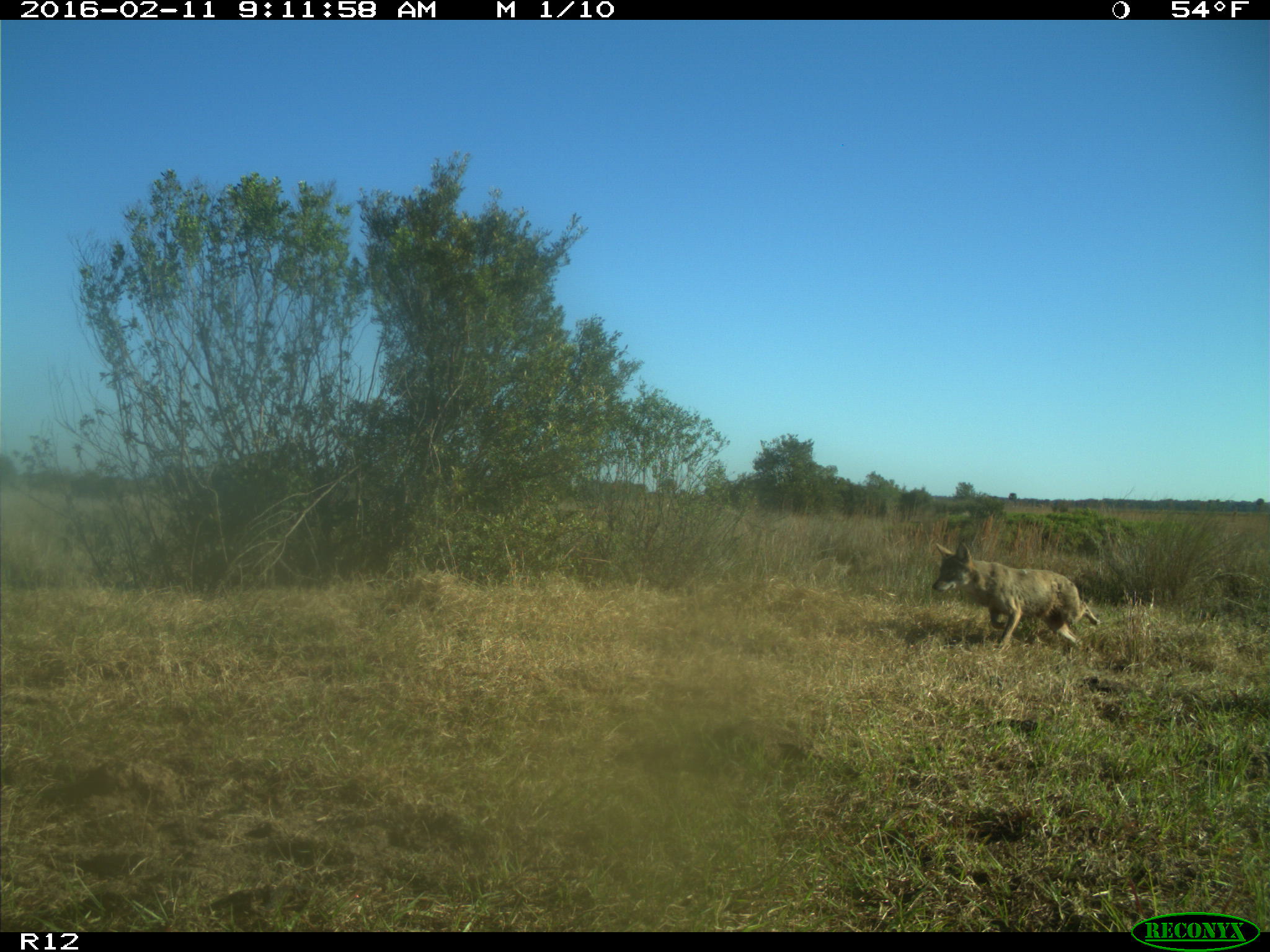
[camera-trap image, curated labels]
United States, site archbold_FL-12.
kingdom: Animalia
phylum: Chordata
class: Mammalia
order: Carnivora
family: Canidae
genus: Canis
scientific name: Canis latrans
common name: coyote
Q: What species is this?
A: Canis latrans (coyote).